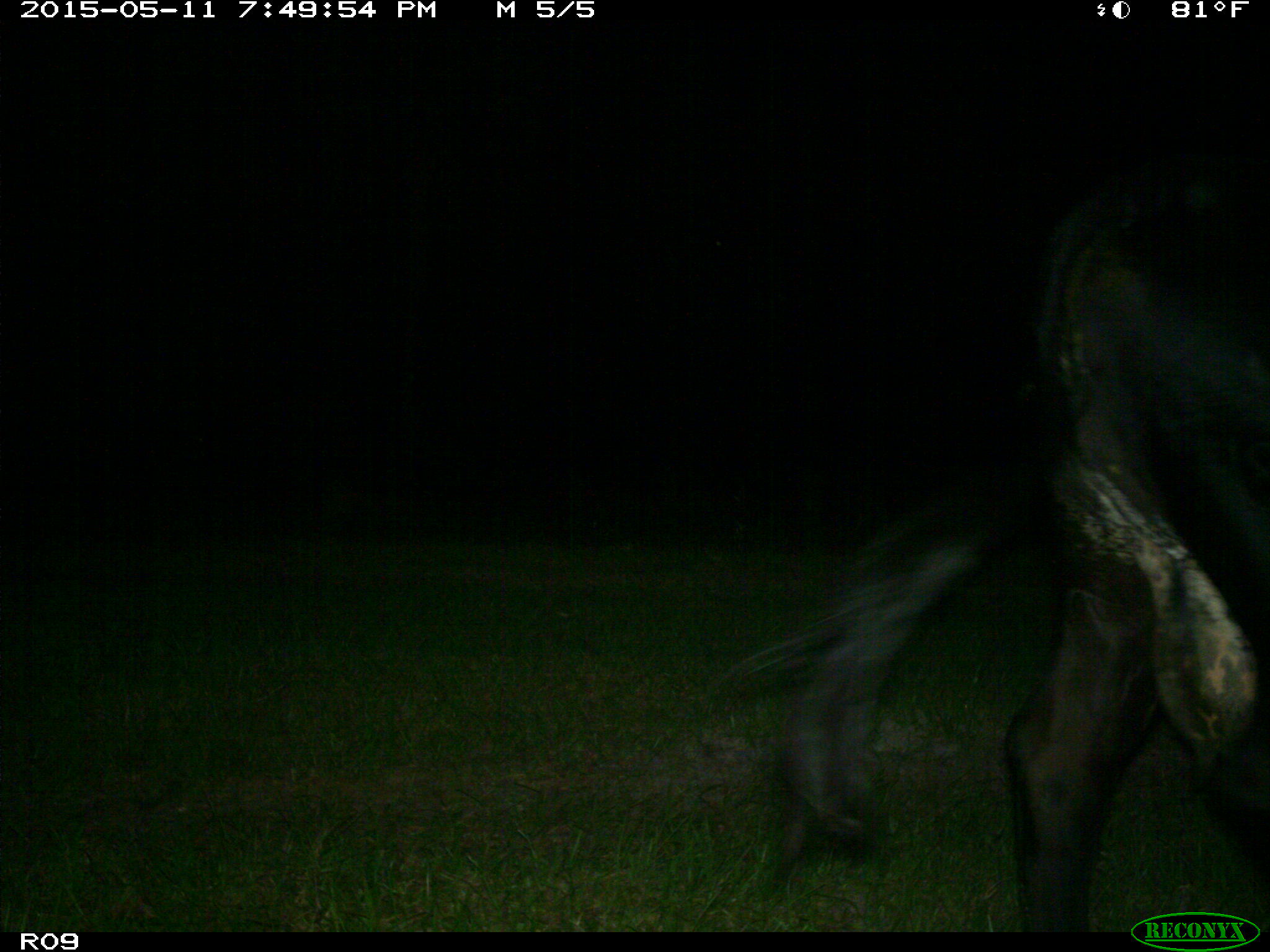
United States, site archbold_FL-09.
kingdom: Animalia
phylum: Chordata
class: Mammalia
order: Artiodactyla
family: Bovidae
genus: Bos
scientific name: Bos taurus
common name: domestic cow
Bos taurus (domestic cow).